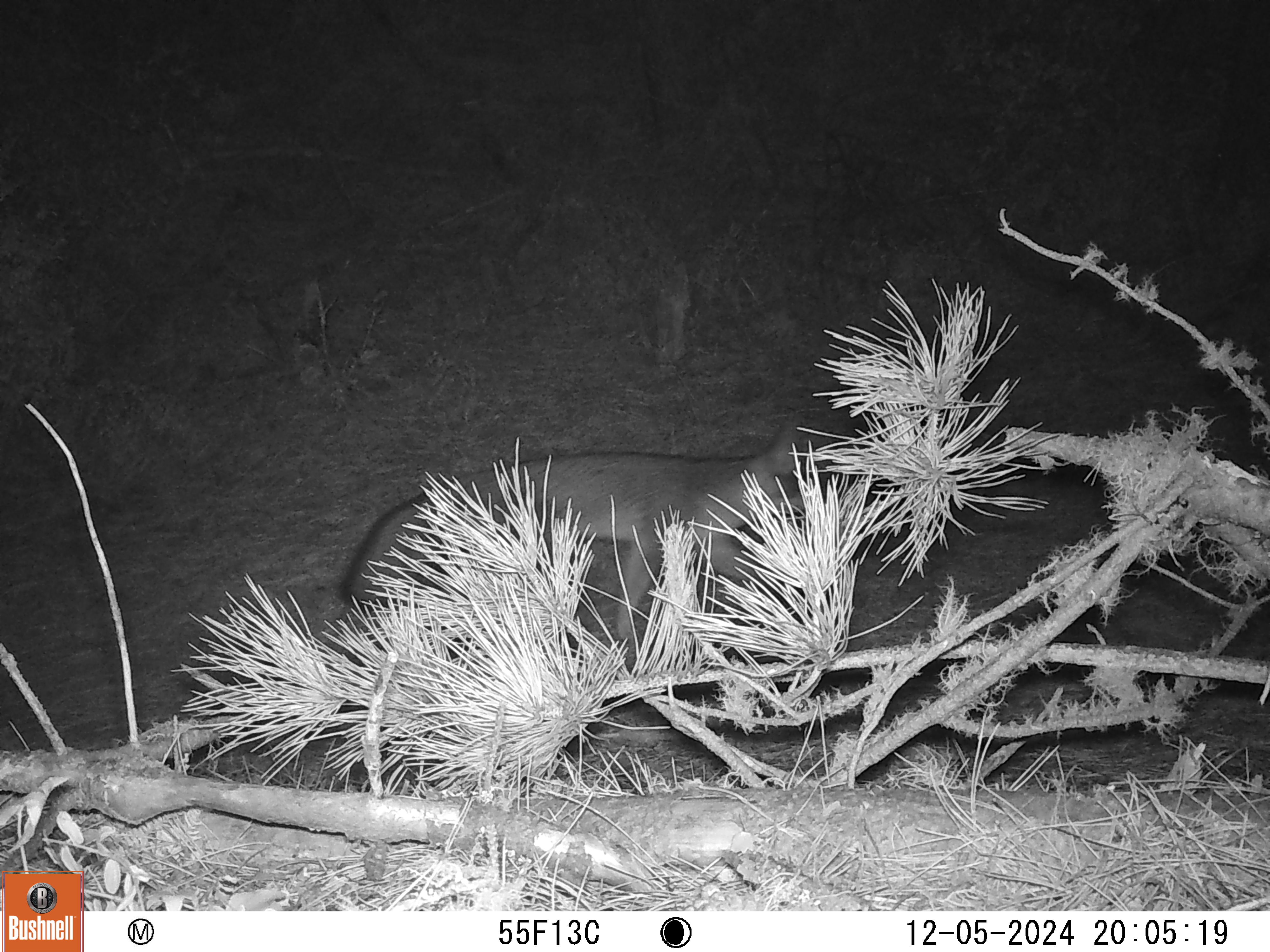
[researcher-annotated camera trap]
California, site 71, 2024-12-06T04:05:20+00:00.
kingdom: Animalia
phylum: Chordata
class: Mammalia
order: Carnivora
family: Canidae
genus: Urocyon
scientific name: Urocyon cinereoargenteus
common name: gray fox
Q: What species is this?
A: Gray fox (Urocyon cinereoargenteus).